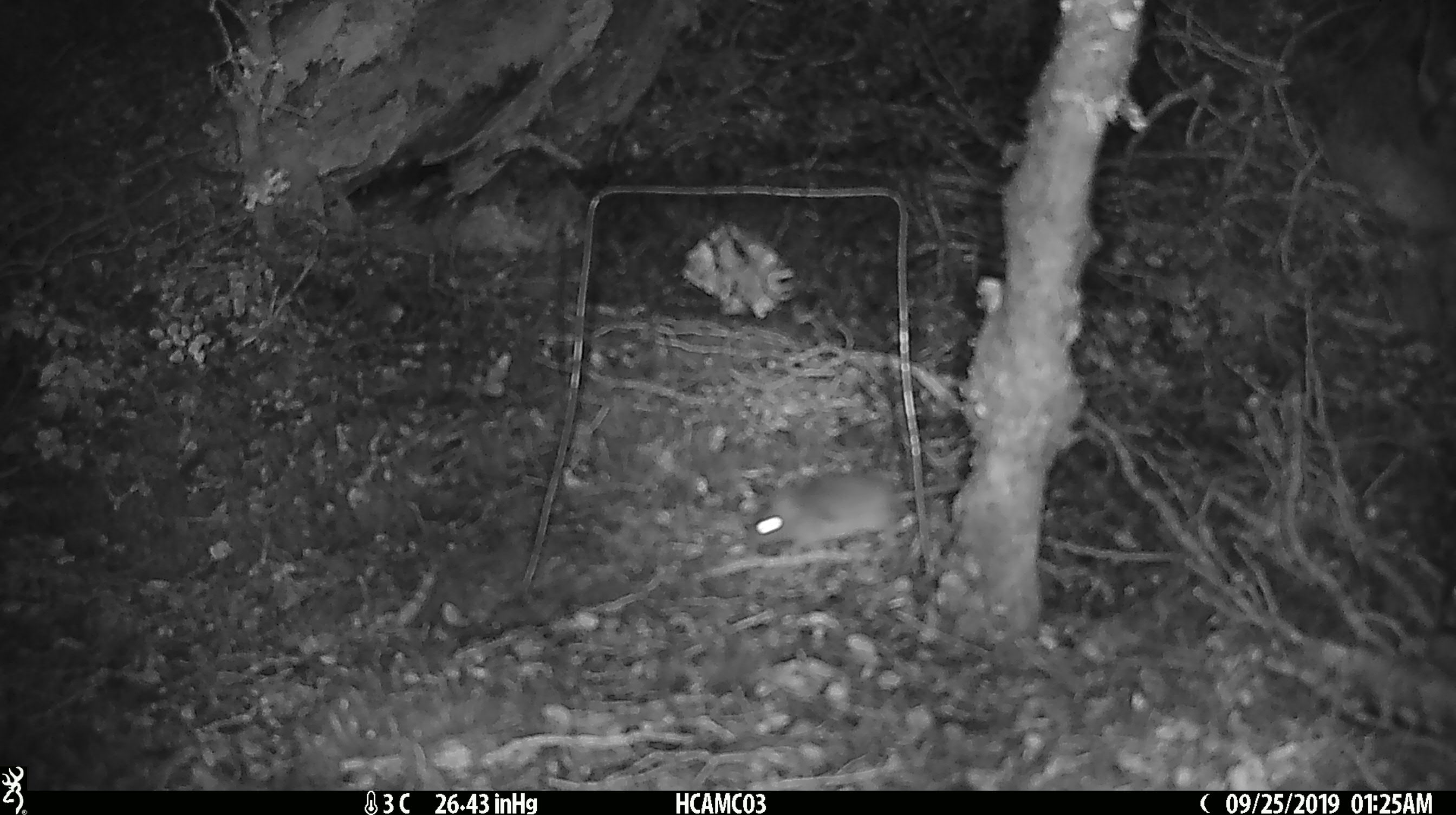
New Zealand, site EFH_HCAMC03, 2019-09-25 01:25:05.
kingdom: Animalia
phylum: Chordata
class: Mammalia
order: Rodentia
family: Muridae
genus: Mus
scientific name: Mus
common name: mouse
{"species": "mouse (Mus)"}